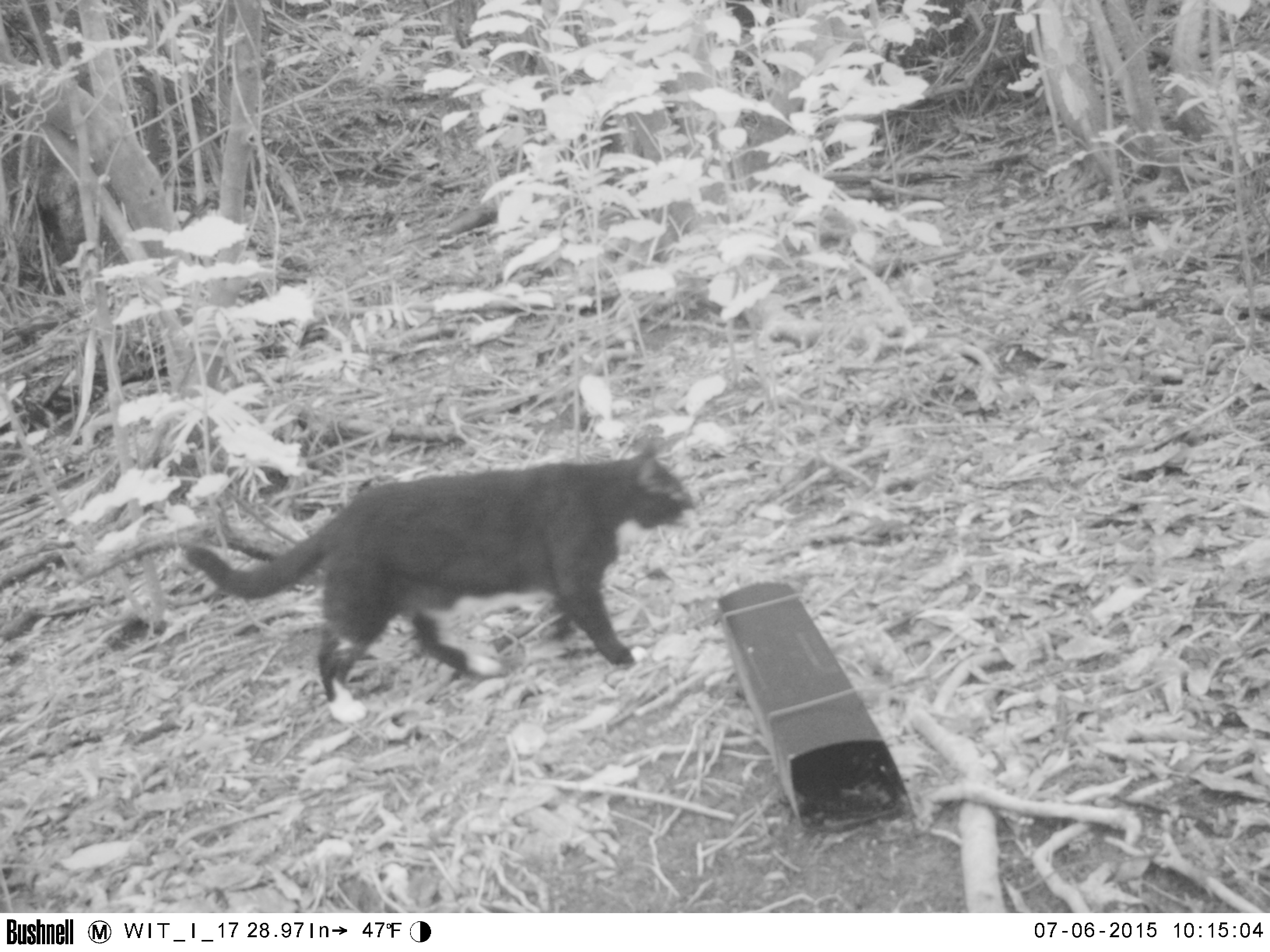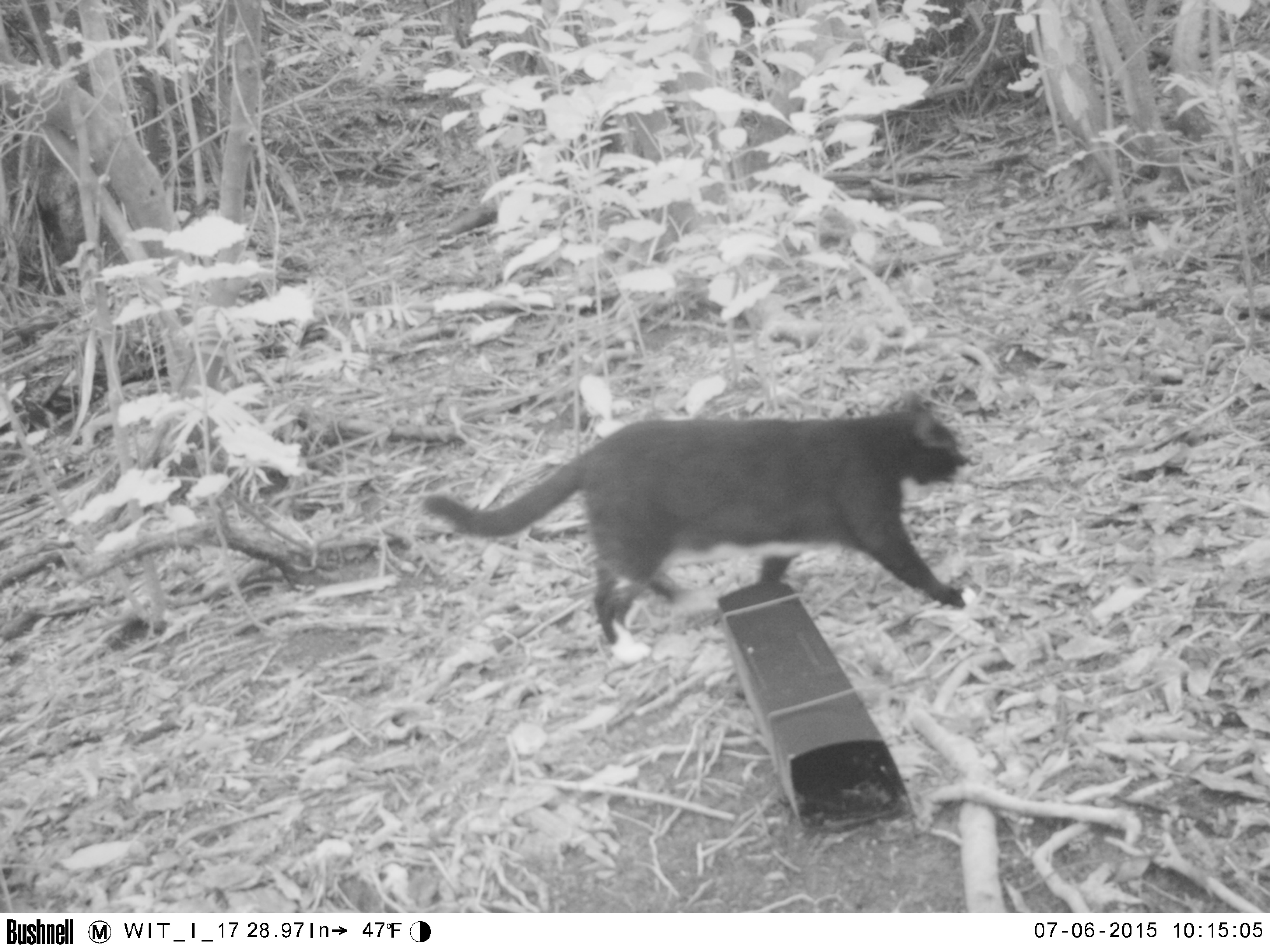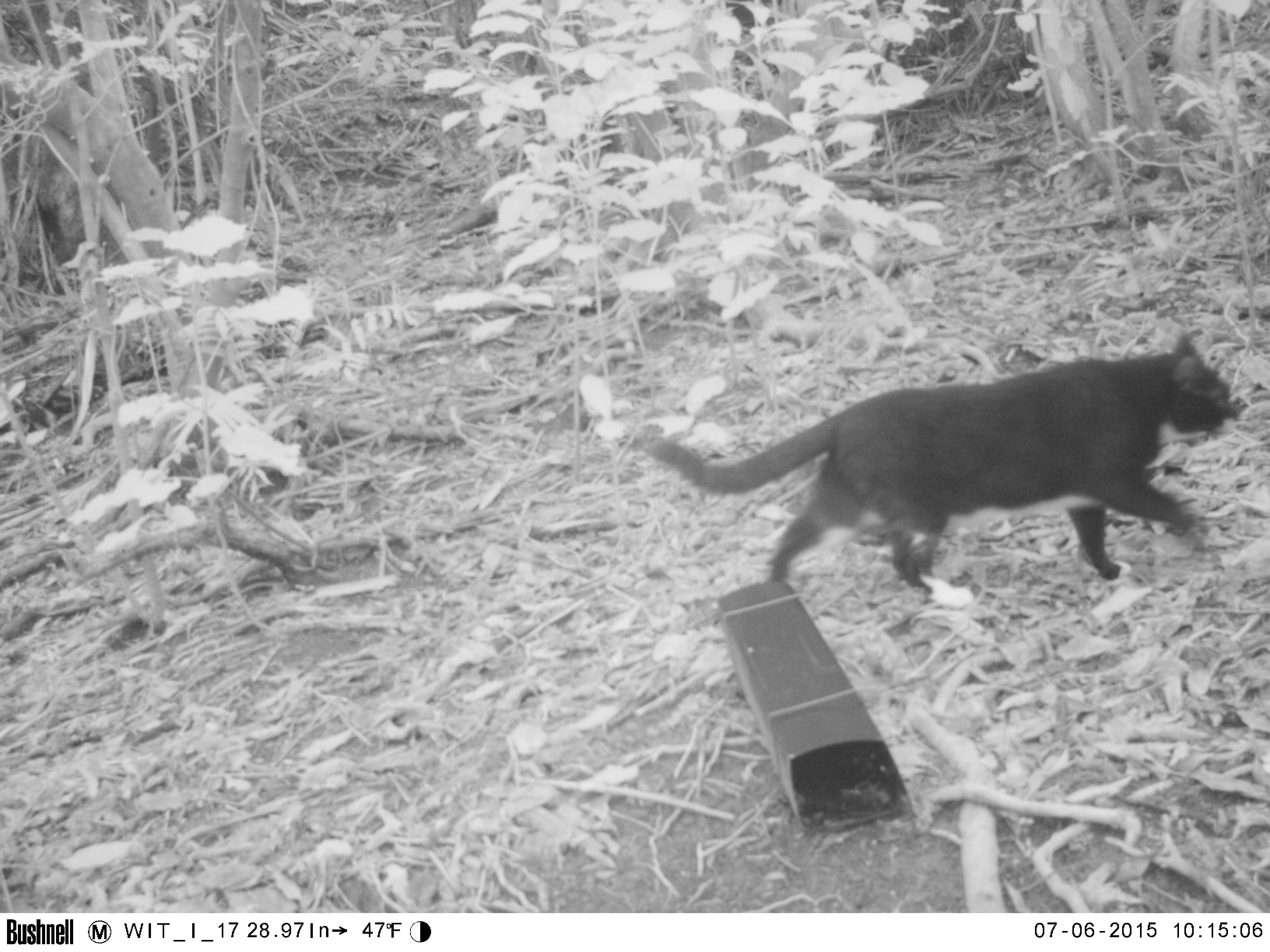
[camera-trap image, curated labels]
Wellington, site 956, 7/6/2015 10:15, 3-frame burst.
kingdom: Animalia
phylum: Chordata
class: Mammalia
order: Carnivora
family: Felidae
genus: Felis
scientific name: Felis catus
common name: cat